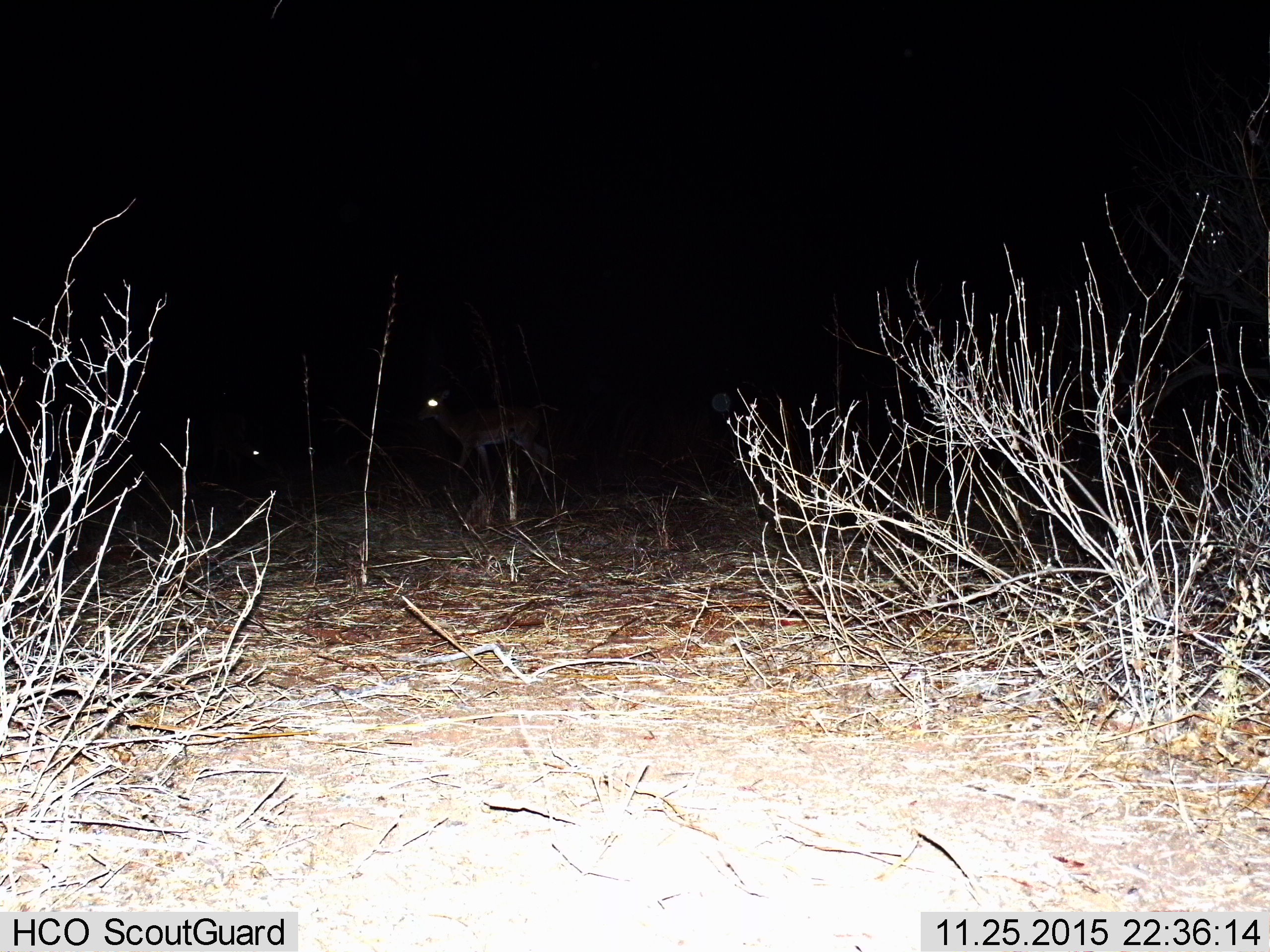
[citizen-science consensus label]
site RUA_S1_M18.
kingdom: Animalia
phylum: Chordata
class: Mammalia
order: Artiodactyla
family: Bovidae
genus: Aepyceros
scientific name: Aepyceros melampus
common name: impala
Impala (Aepyceros melampus), count 2. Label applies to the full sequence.